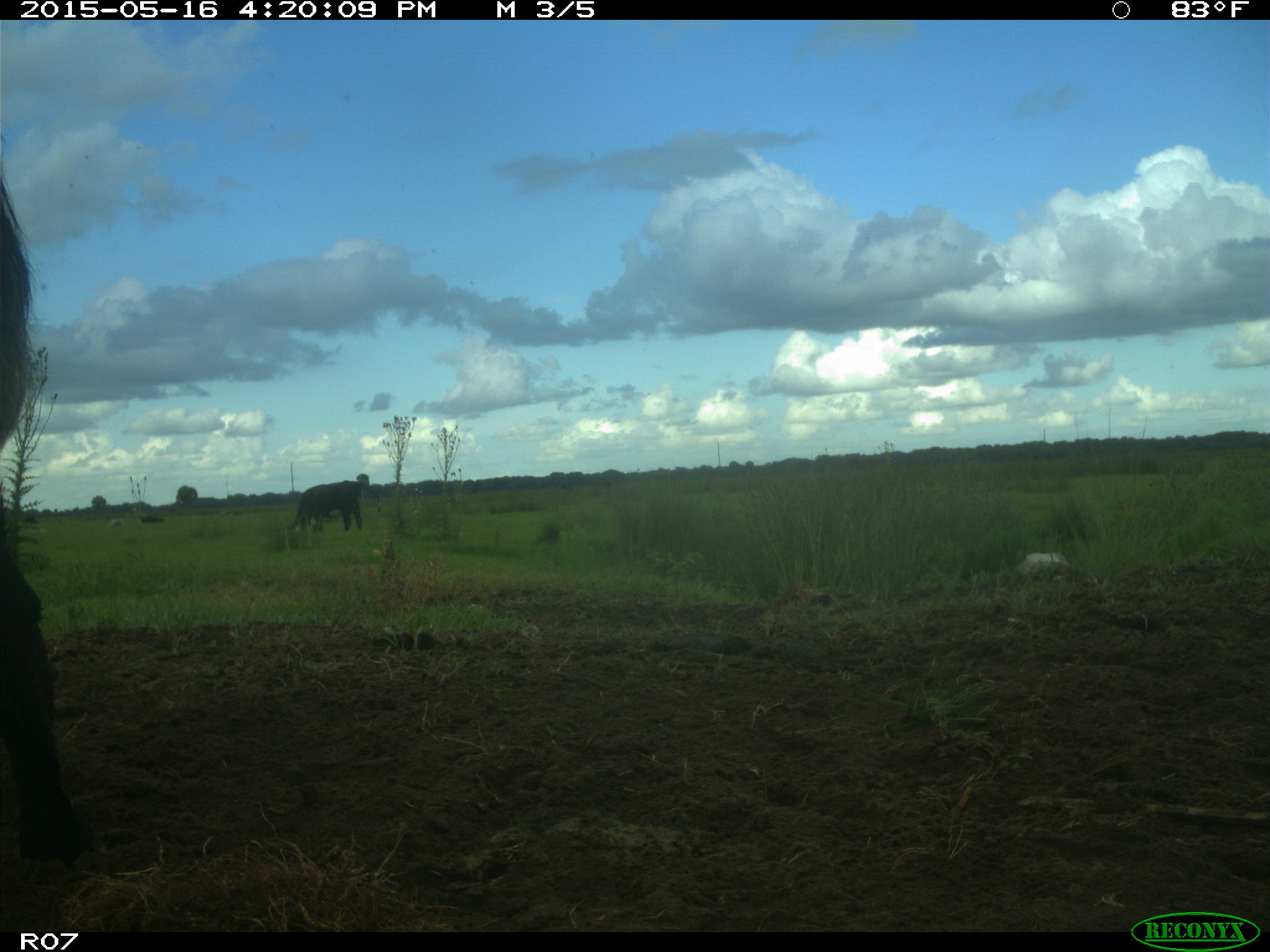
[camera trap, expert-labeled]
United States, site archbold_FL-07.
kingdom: Animalia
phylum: Chordata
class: Mammalia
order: Artiodactyla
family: Bovidae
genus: Bos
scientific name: Bos taurus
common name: domestic cow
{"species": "Bos taurus (domestic cow)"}